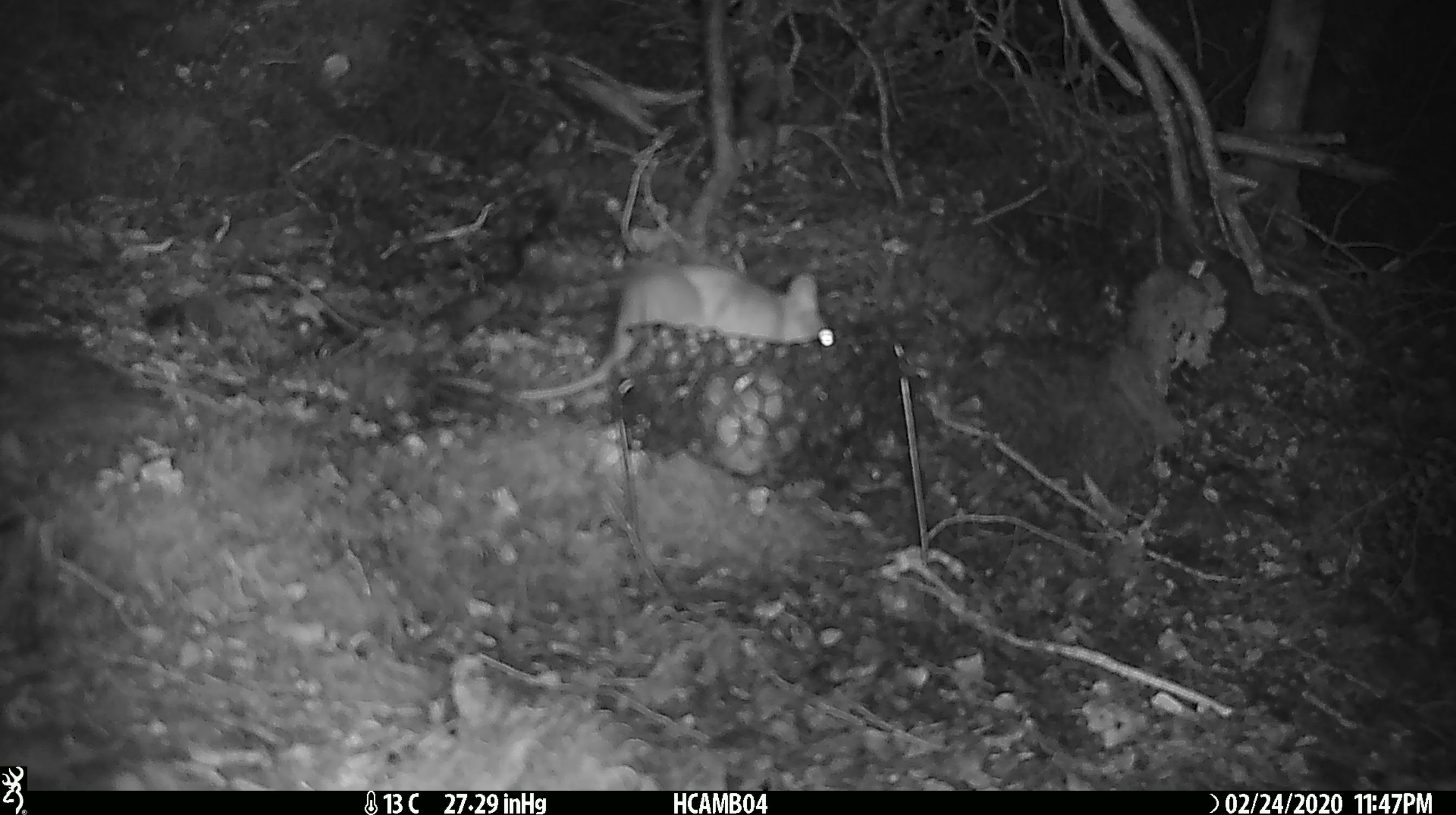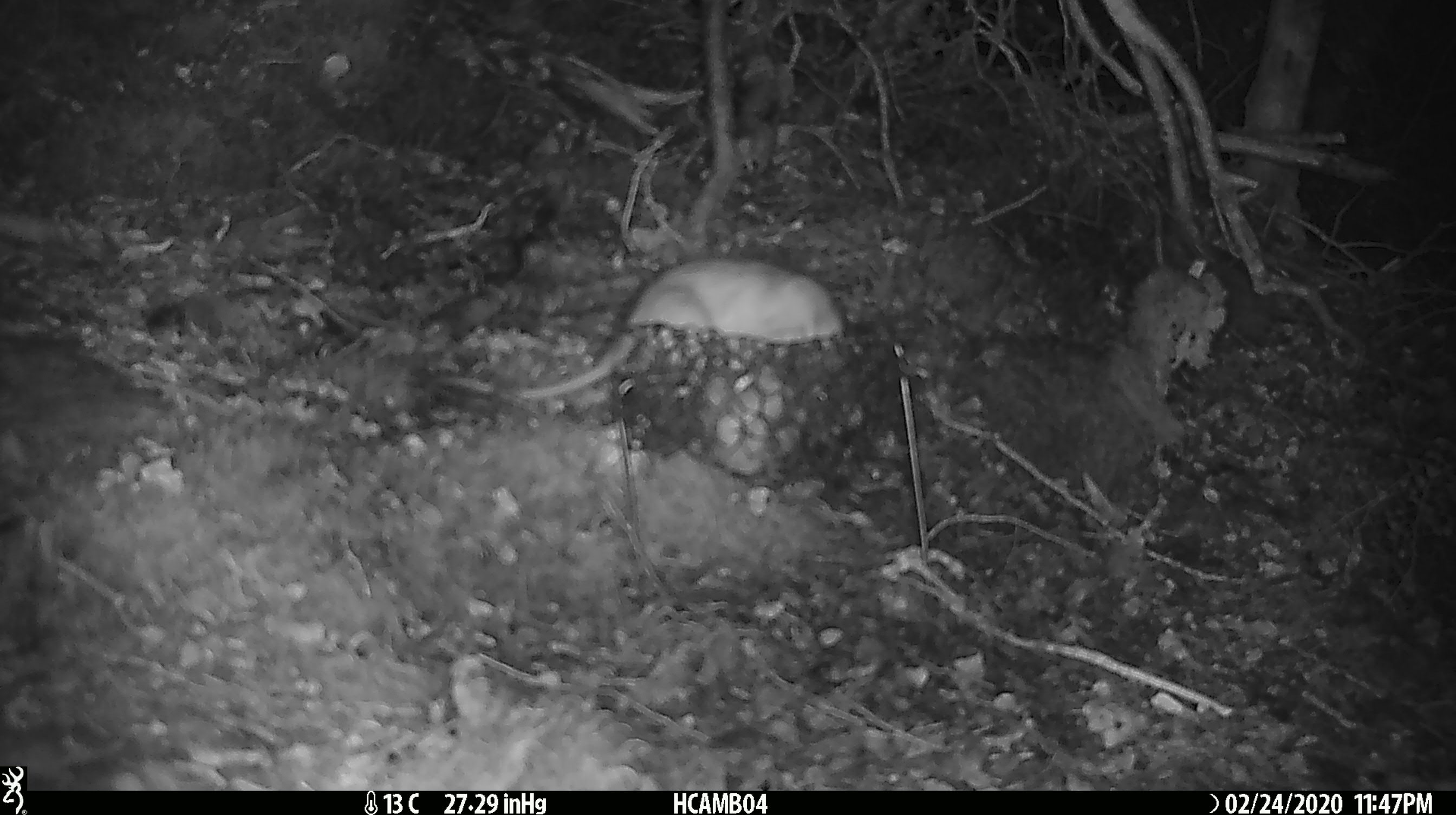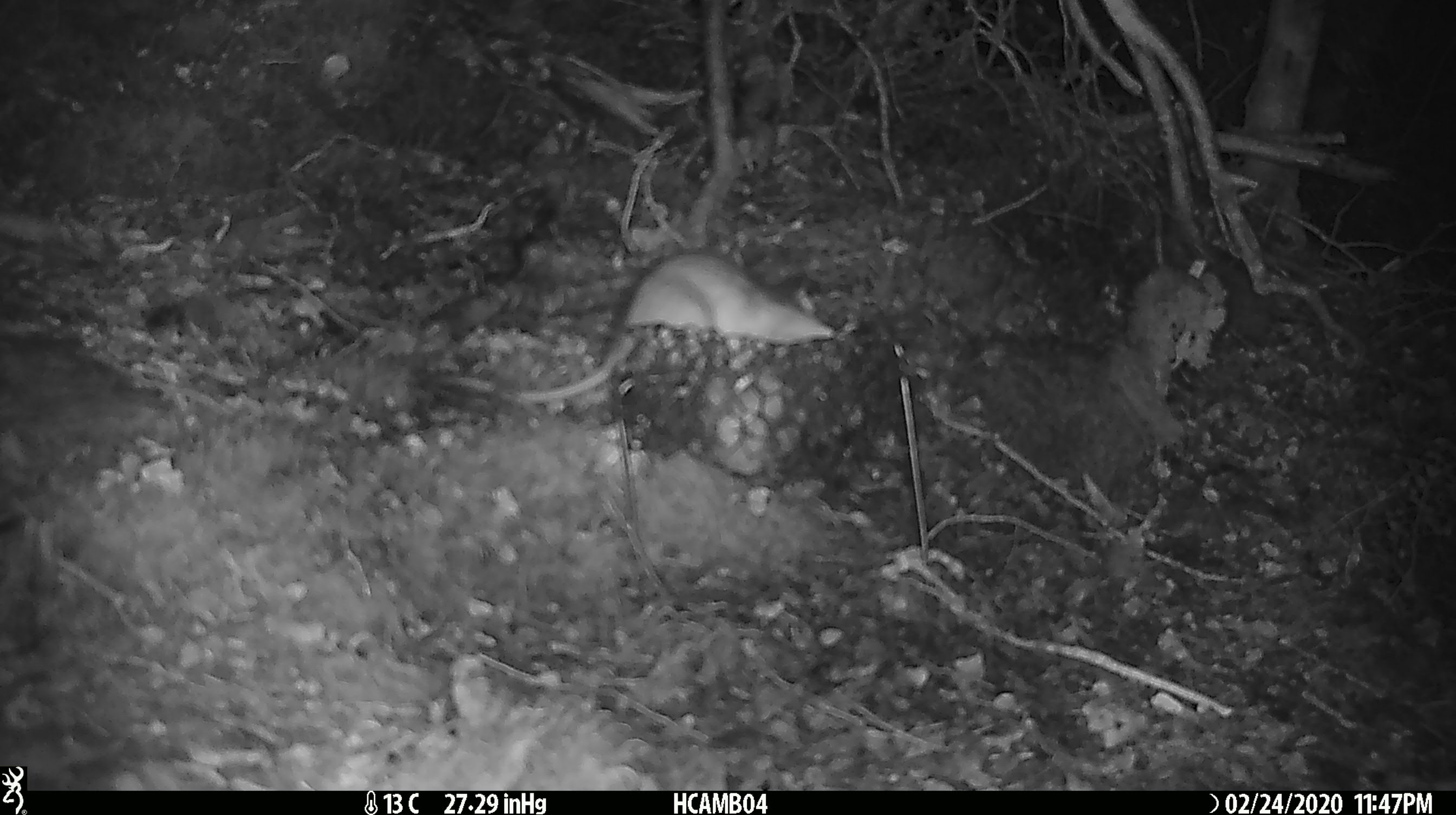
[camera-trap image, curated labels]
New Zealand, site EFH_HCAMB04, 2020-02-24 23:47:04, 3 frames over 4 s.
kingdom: Animalia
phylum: Chordata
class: Mammalia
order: Rodentia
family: Muridae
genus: Rattus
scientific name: Rattus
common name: rat